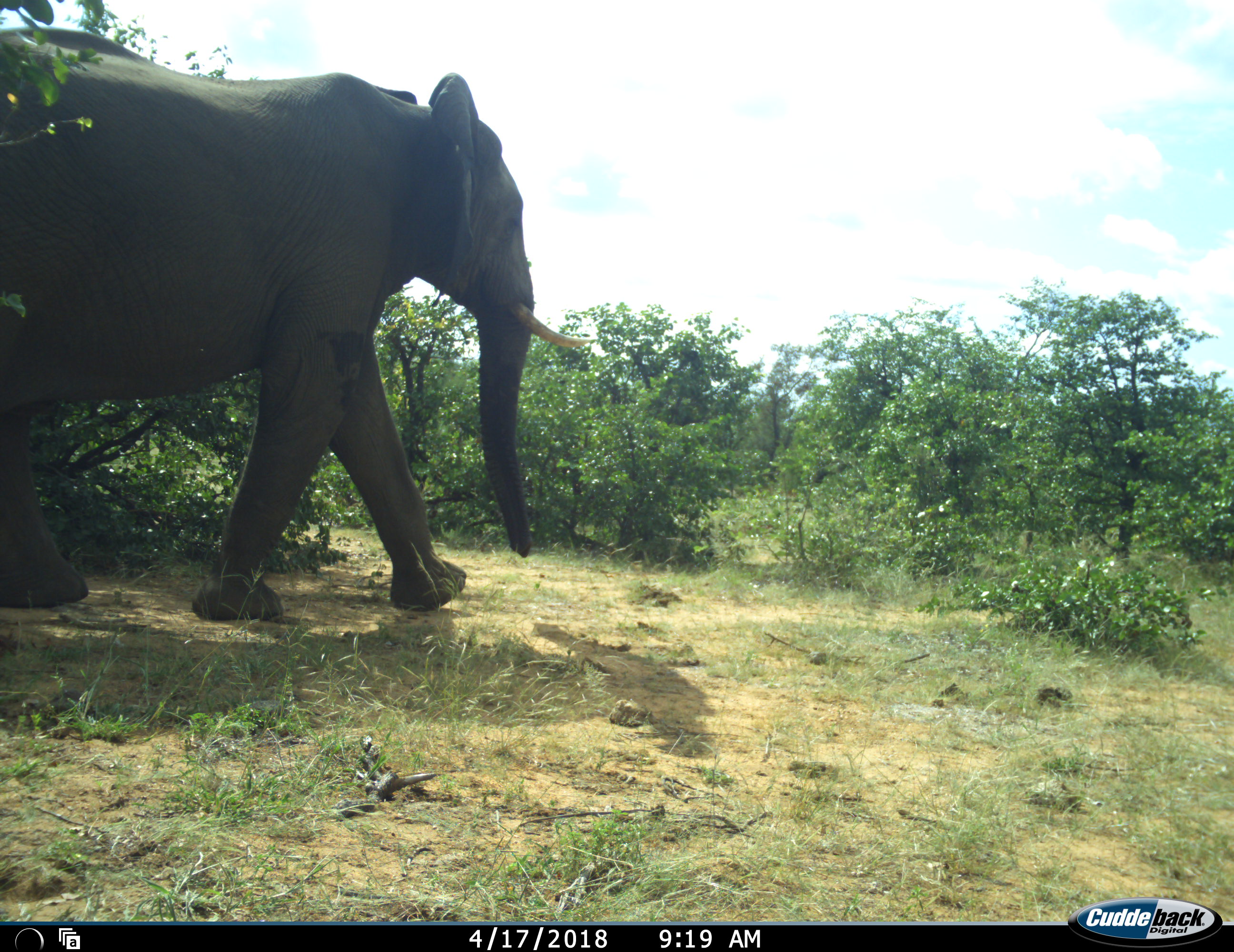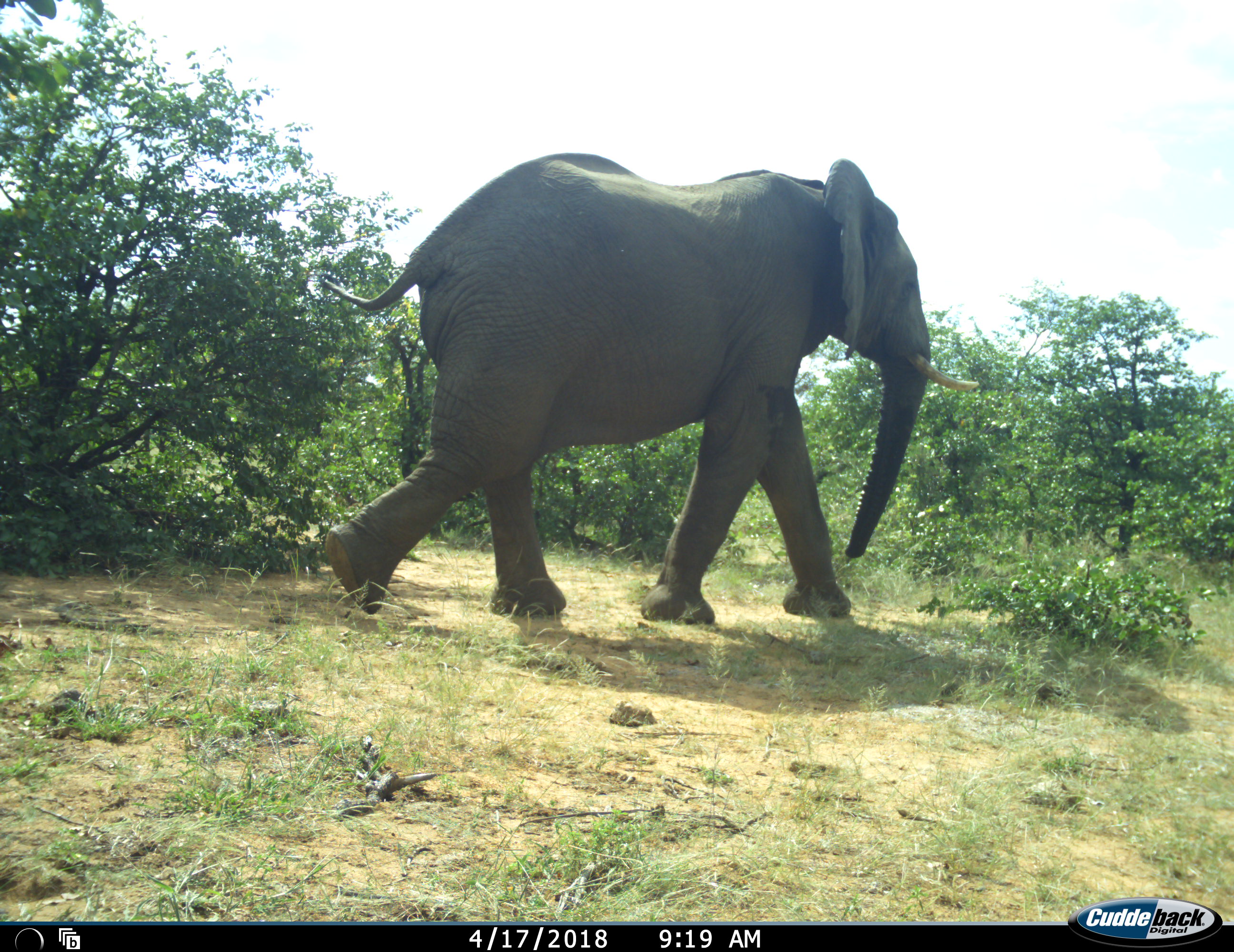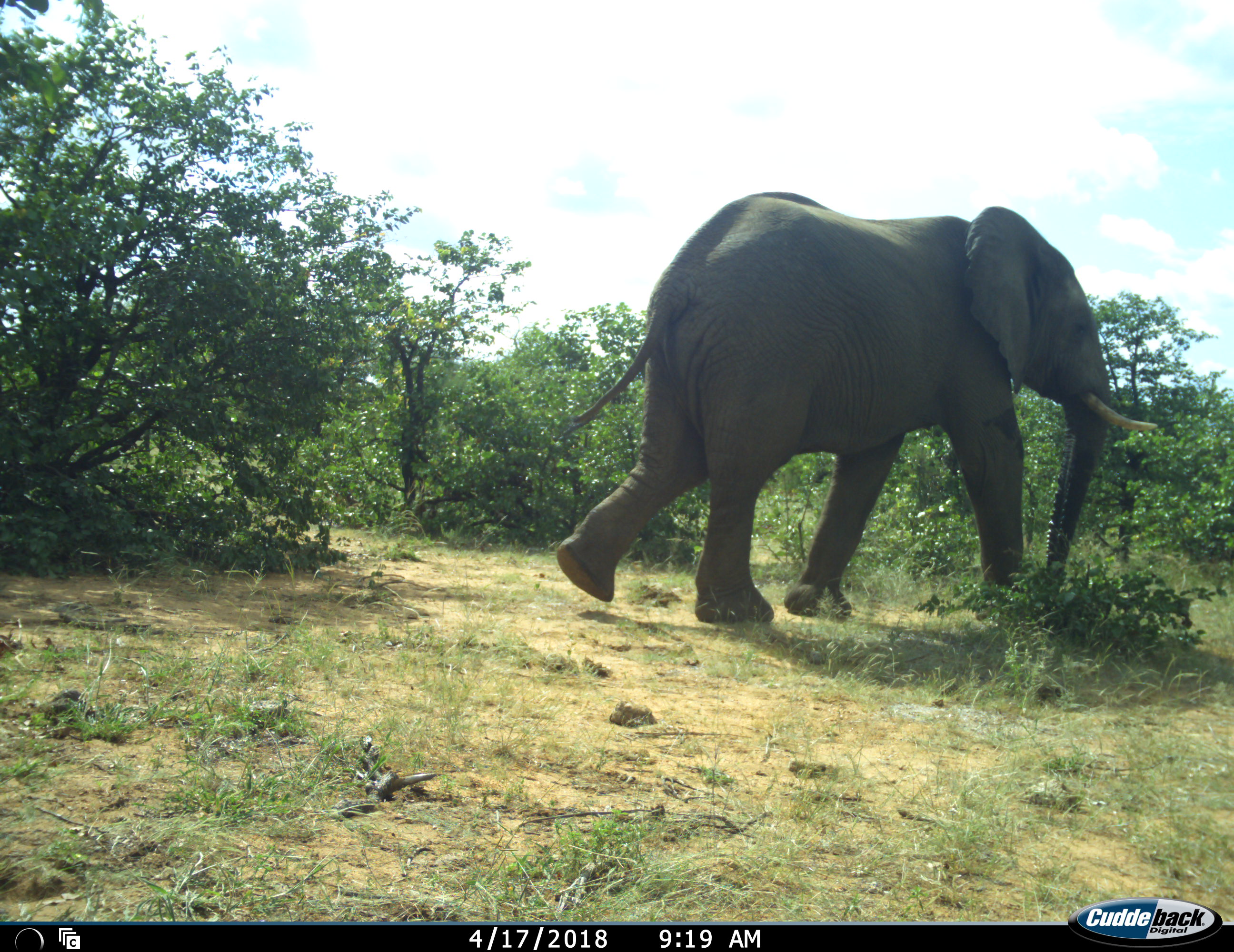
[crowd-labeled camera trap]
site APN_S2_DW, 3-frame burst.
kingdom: Animalia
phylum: Chordata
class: Mammalia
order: Proboscidea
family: Elephantidae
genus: Loxodonta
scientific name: Loxodonta africana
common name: african bush elephant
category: elephant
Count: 1.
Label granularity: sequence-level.